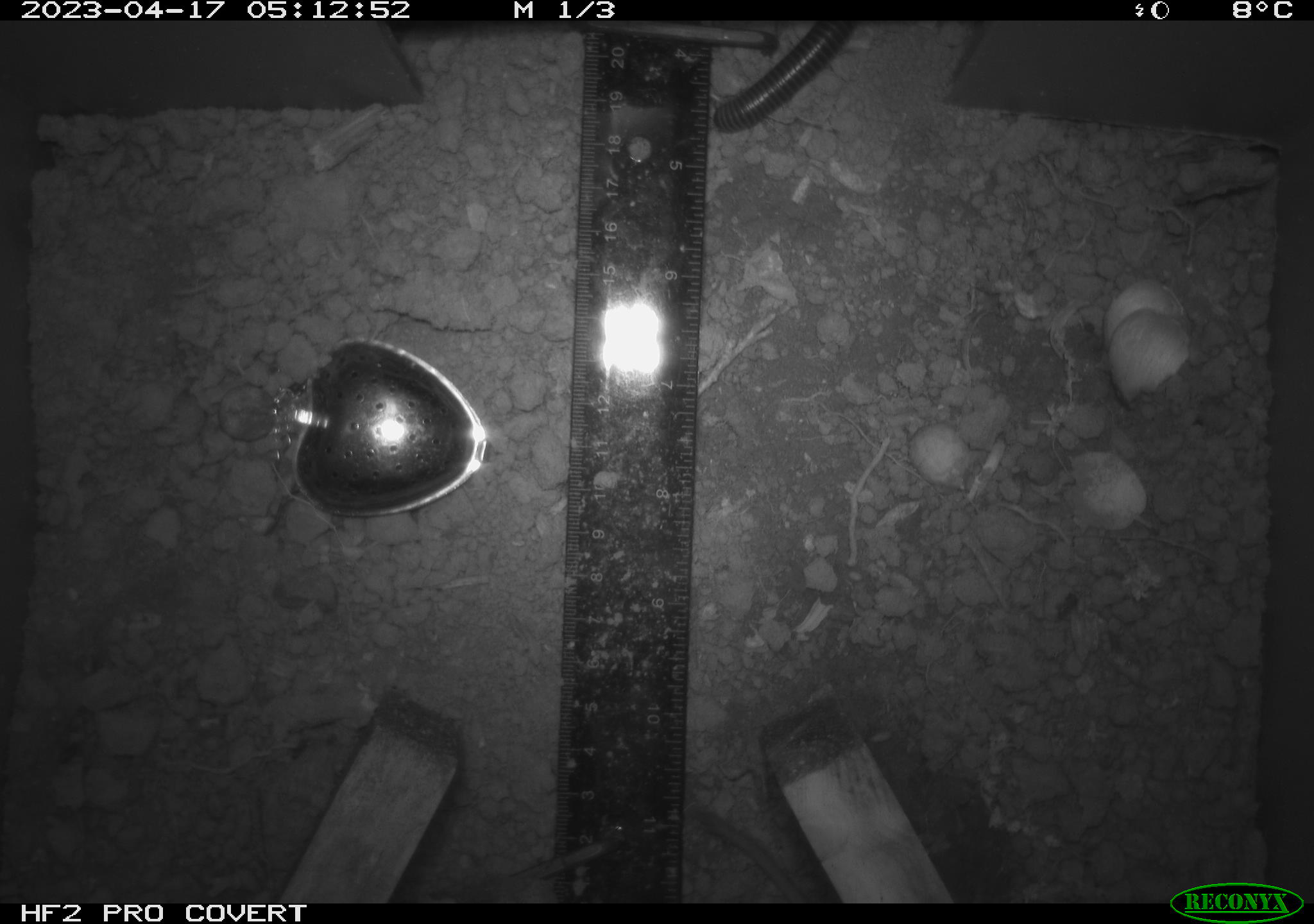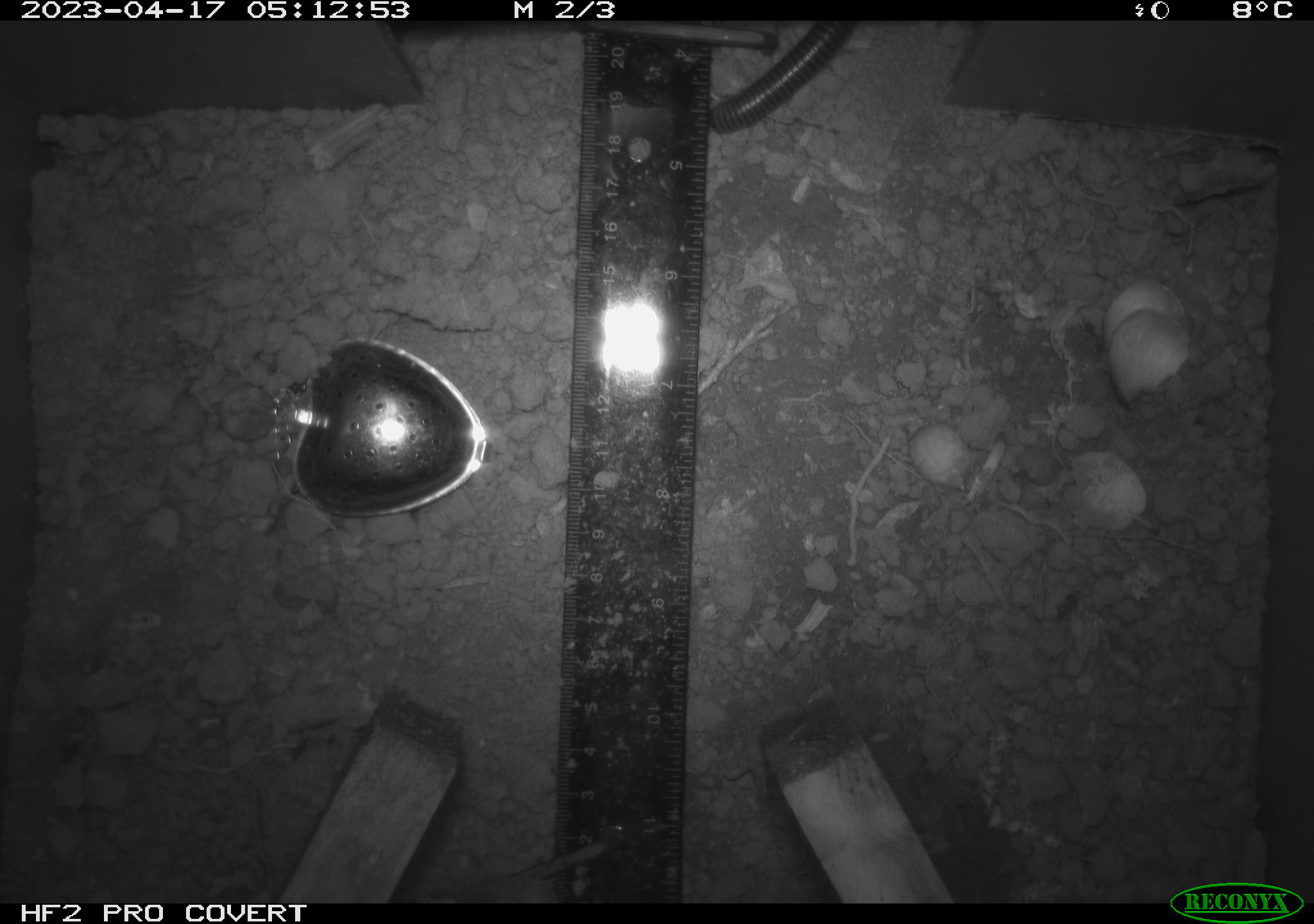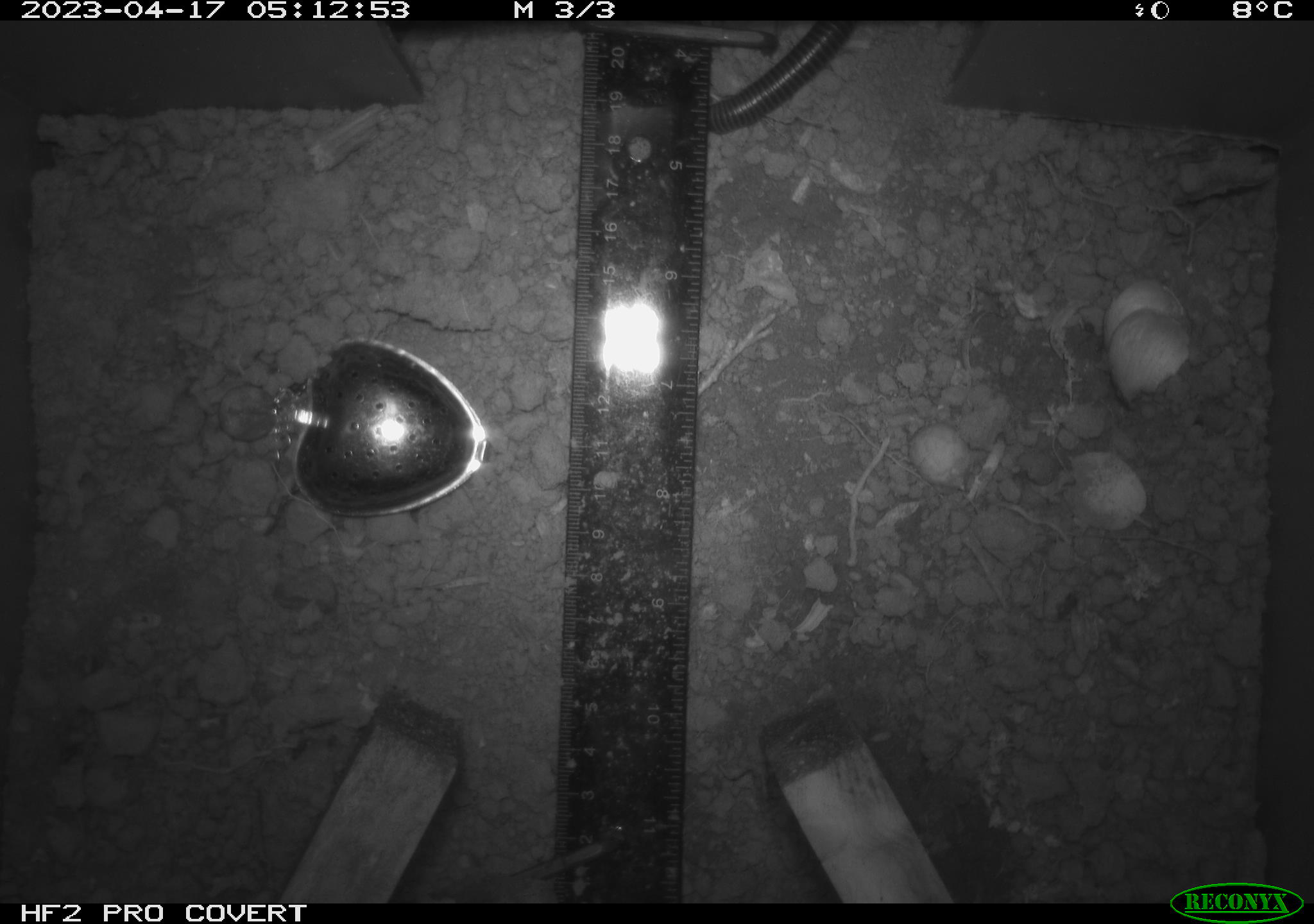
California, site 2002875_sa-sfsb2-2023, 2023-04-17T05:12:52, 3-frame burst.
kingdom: Animalia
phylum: Arthropoda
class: Diplopoda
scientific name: Diplopoda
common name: millipedes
Millipedes (Diplopoda).